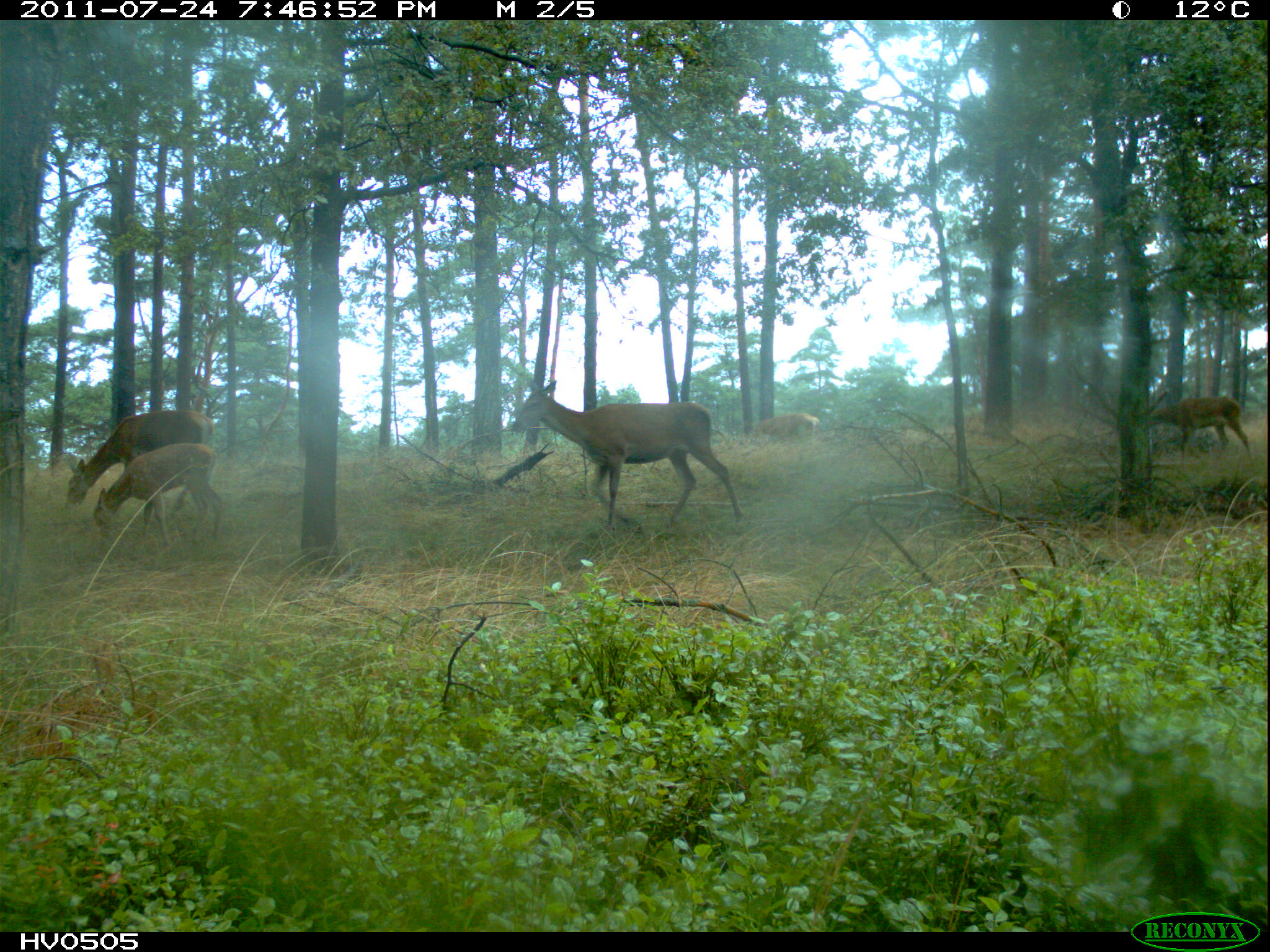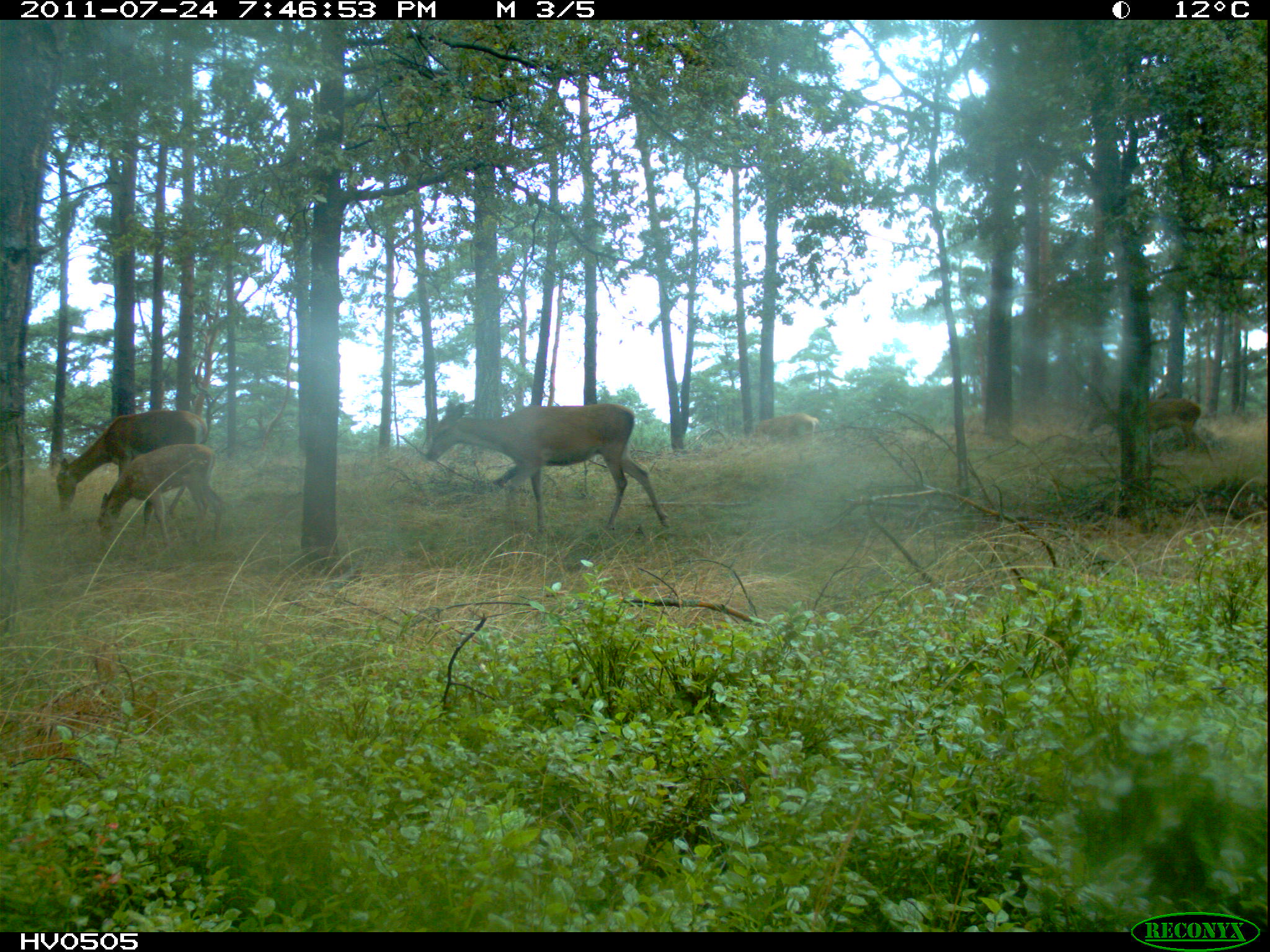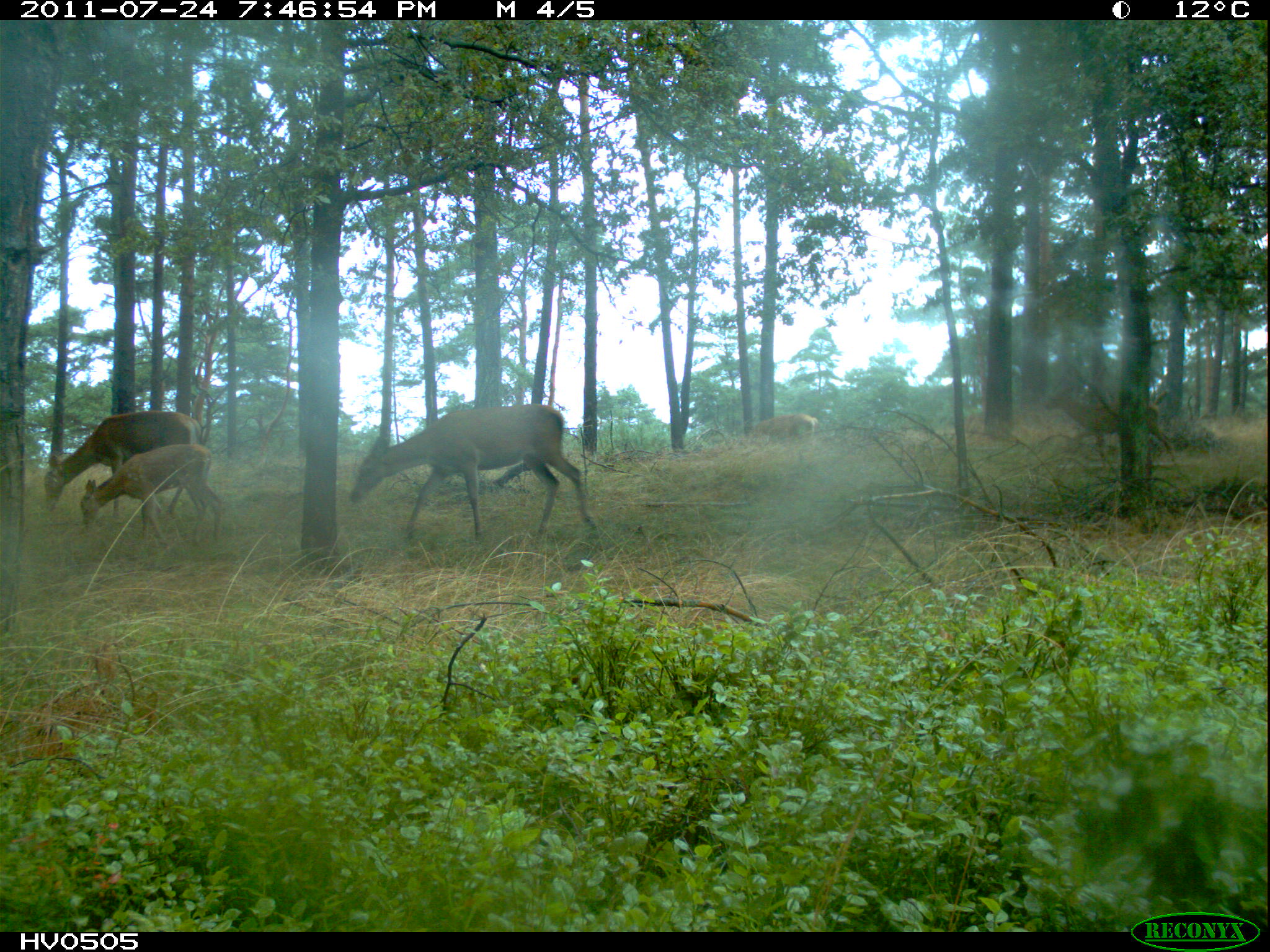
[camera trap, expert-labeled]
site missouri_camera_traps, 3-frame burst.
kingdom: Animalia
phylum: Chordata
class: Mammalia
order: Artiodactyla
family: Cervidae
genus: Cervus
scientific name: Cervus elaphus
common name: red deer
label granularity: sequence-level